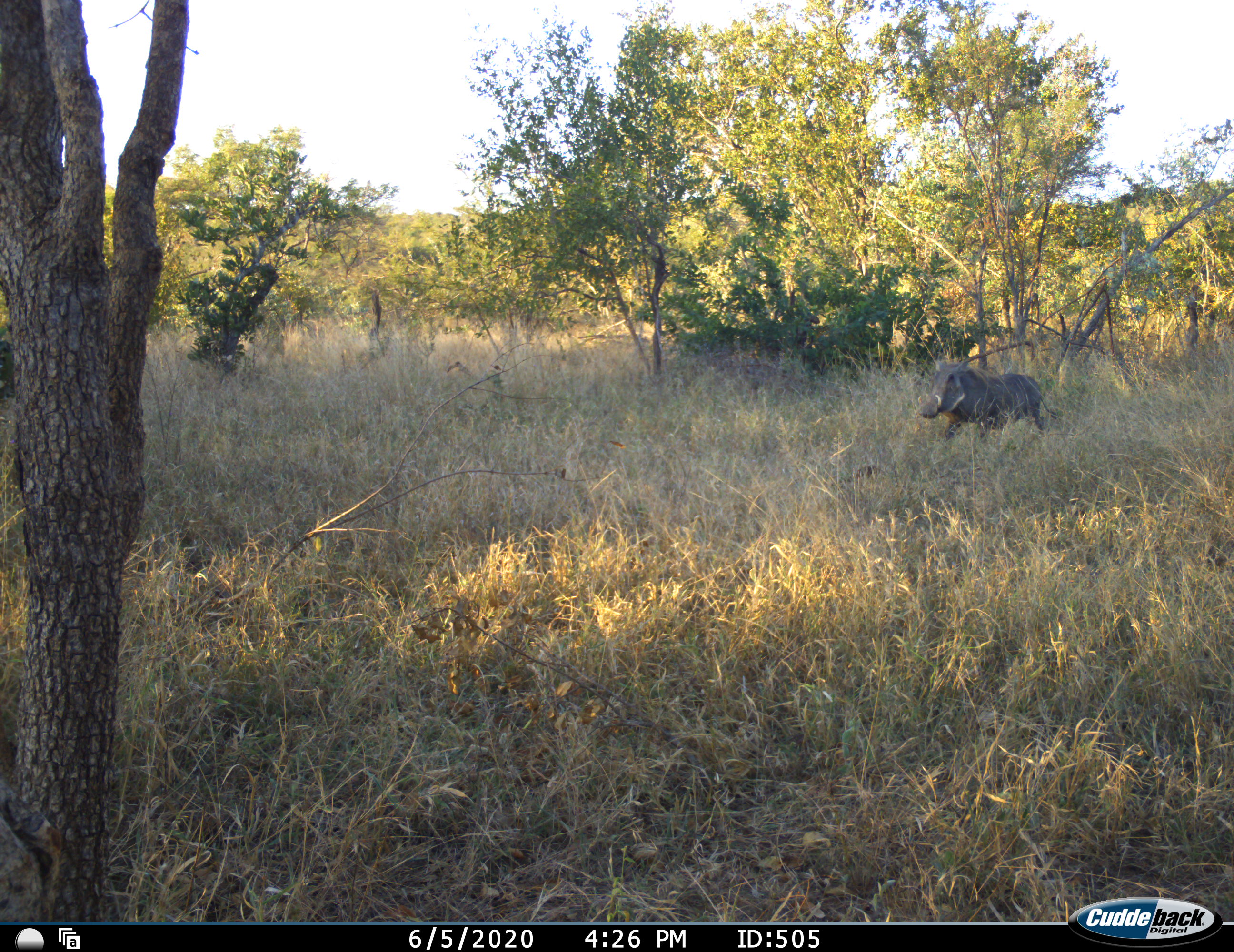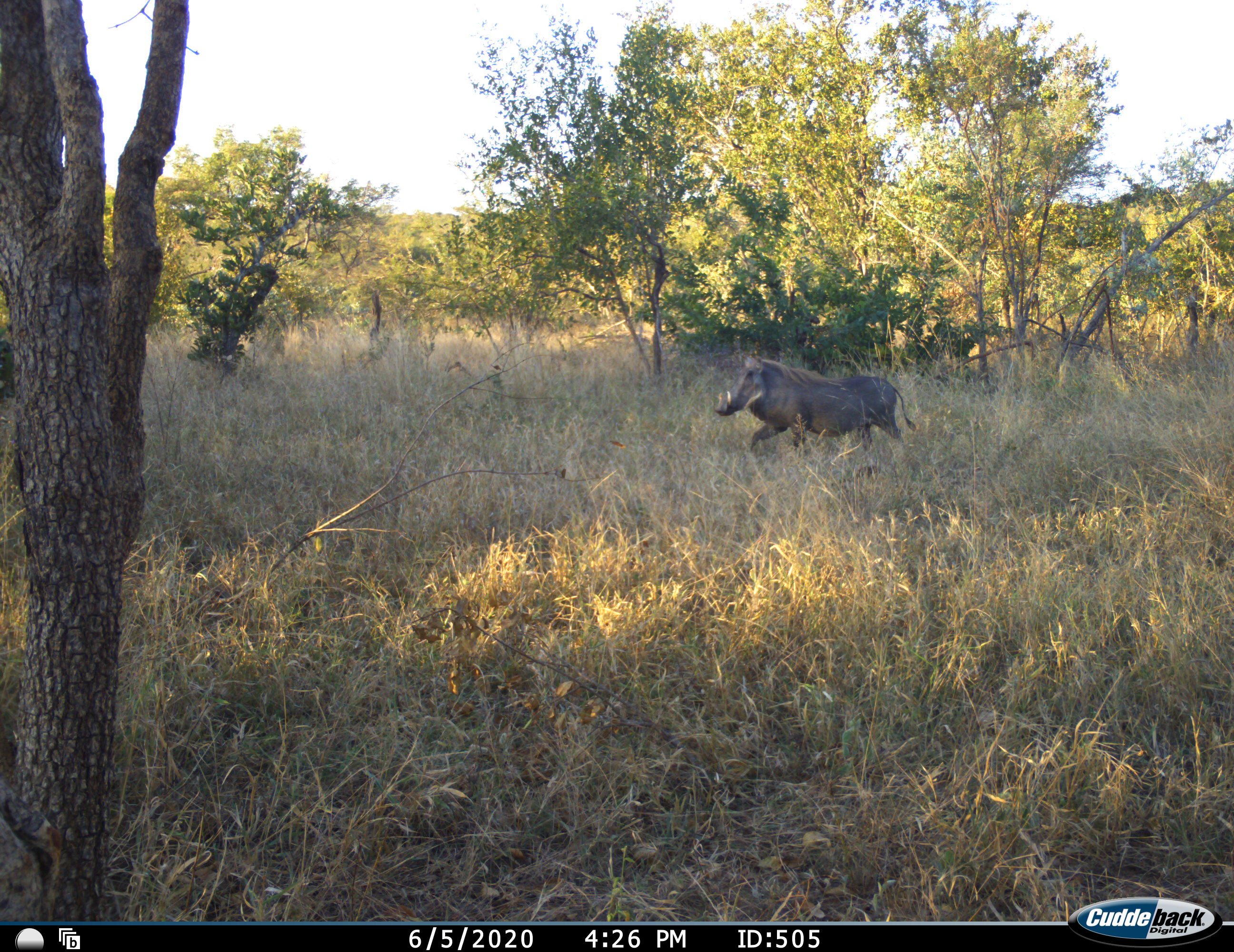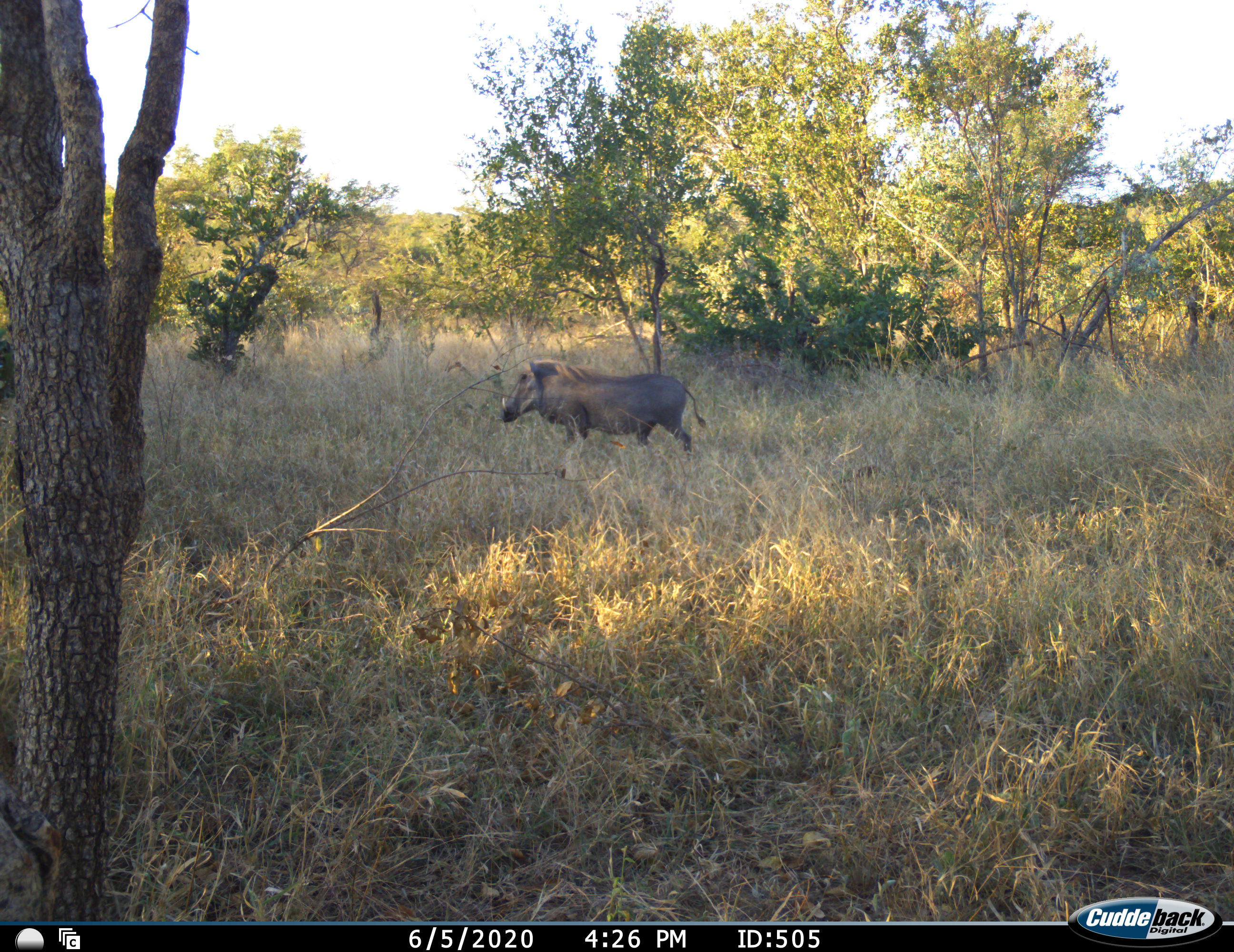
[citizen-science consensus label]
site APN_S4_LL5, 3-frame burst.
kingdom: Animalia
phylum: Chordata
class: Mammalia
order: Artiodactyla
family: Suidae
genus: Phacochoerus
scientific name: Phacochoerus africanus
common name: warthog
Warthog (Phacochoerus africanus), count 1. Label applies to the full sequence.